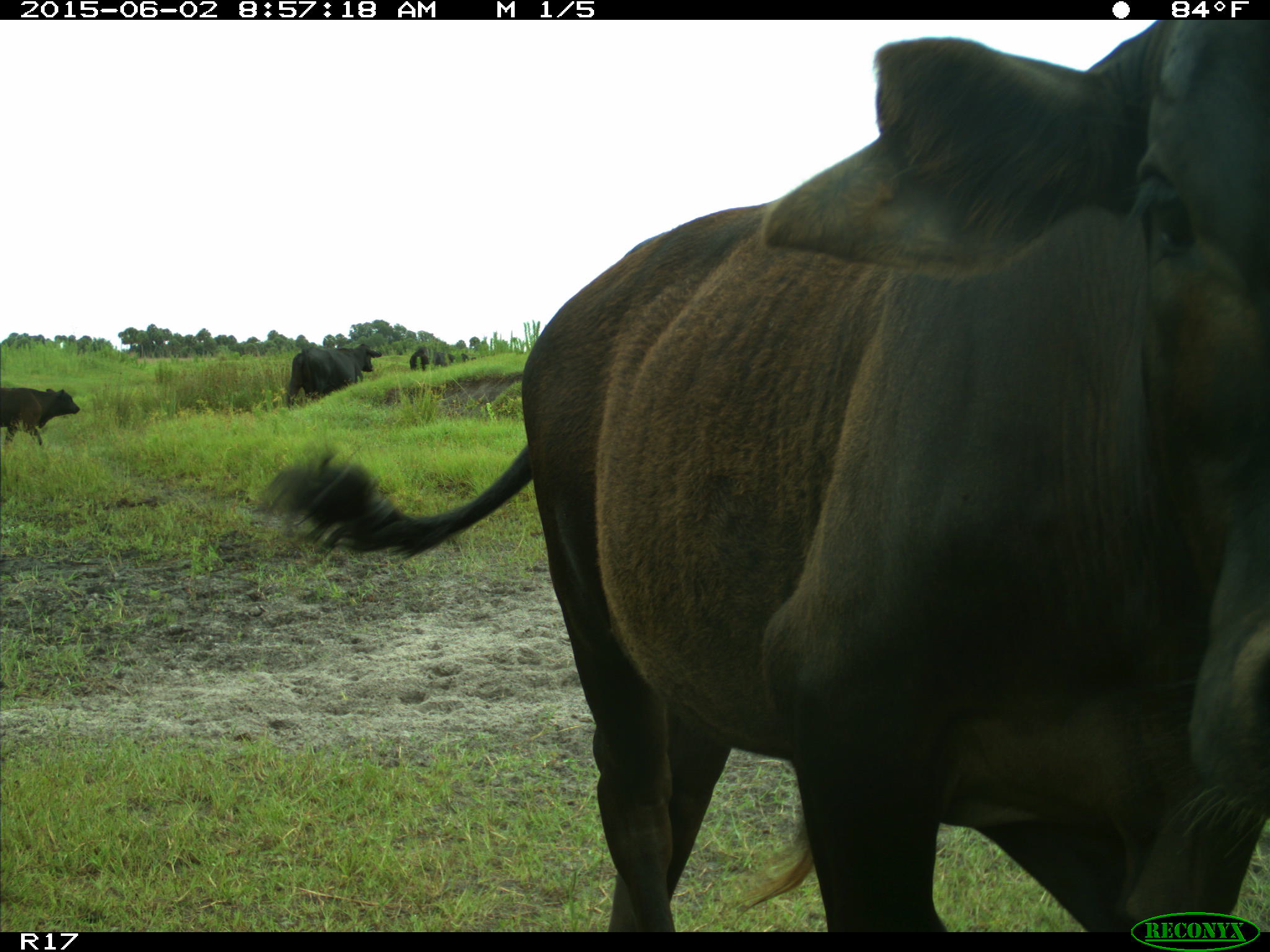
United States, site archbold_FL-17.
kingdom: Animalia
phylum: Chordata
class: Mammalia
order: Artiodactyla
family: Bovidae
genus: Bos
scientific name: Bos taurus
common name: domestic cow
Bos taurus (domestic cow).